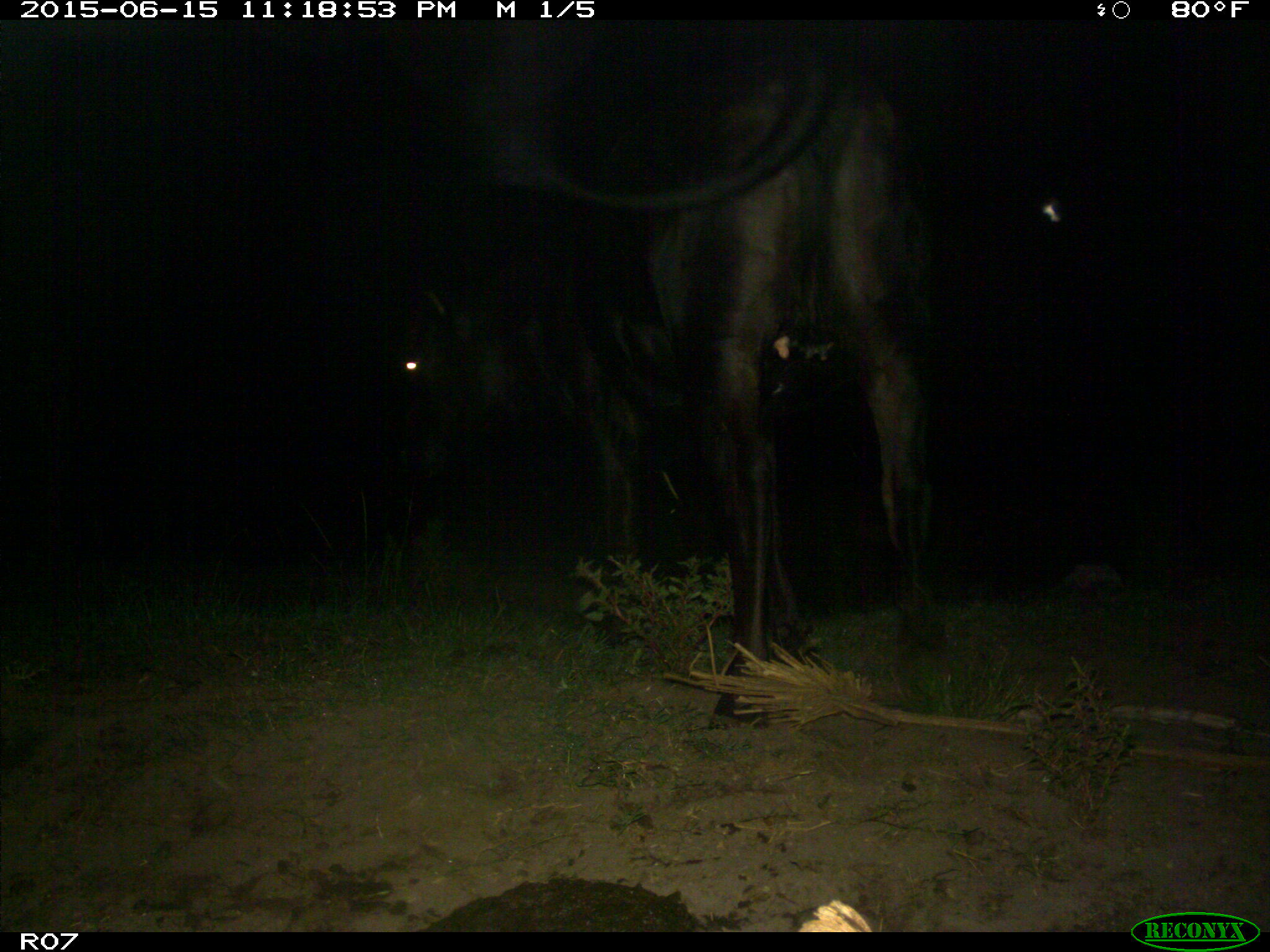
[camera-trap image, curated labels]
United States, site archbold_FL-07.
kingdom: Animalia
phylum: Chordata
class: Mammalia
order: Artiodactyla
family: Bovidae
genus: Bos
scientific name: Bos taurus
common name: domestic cow